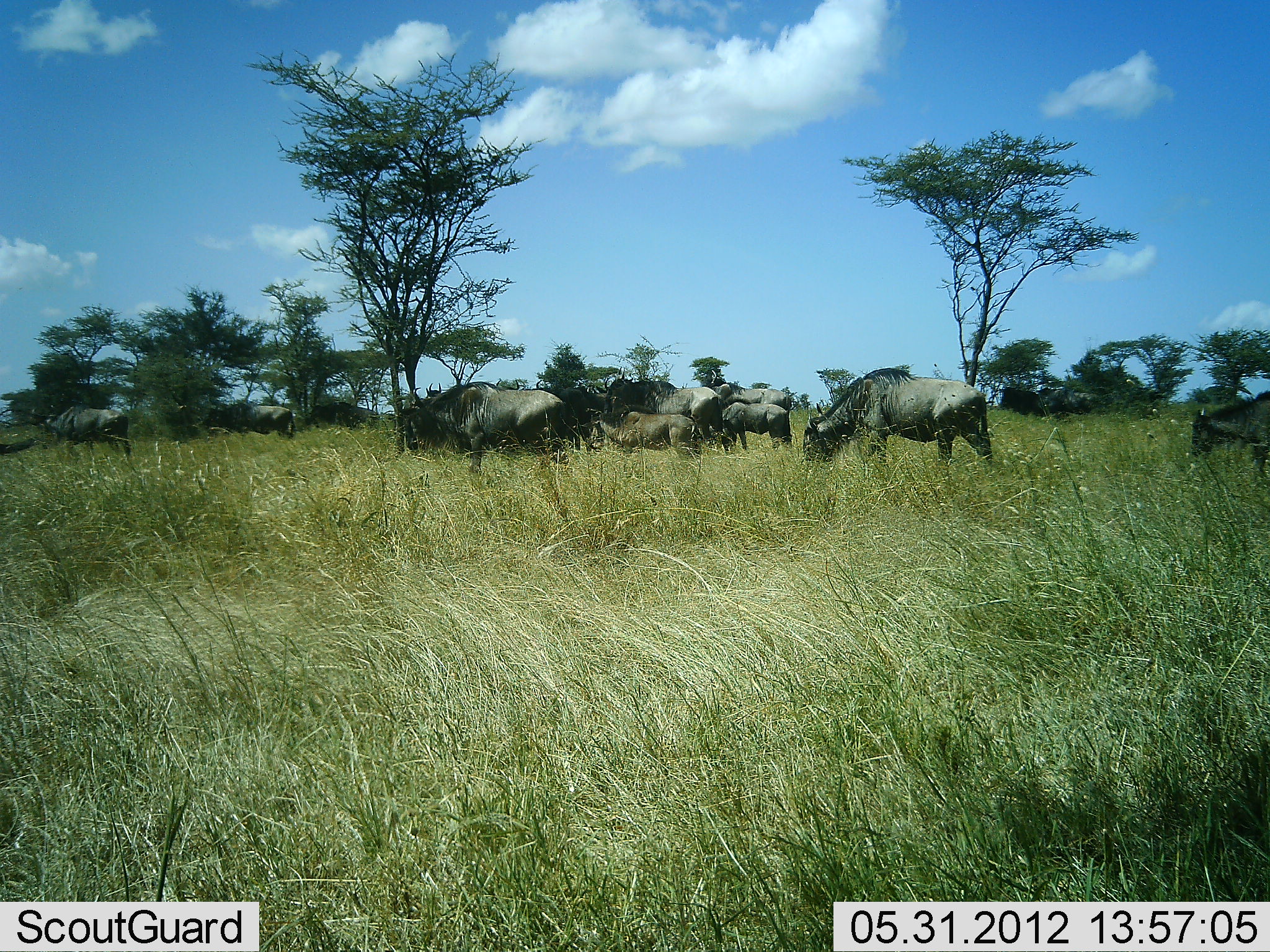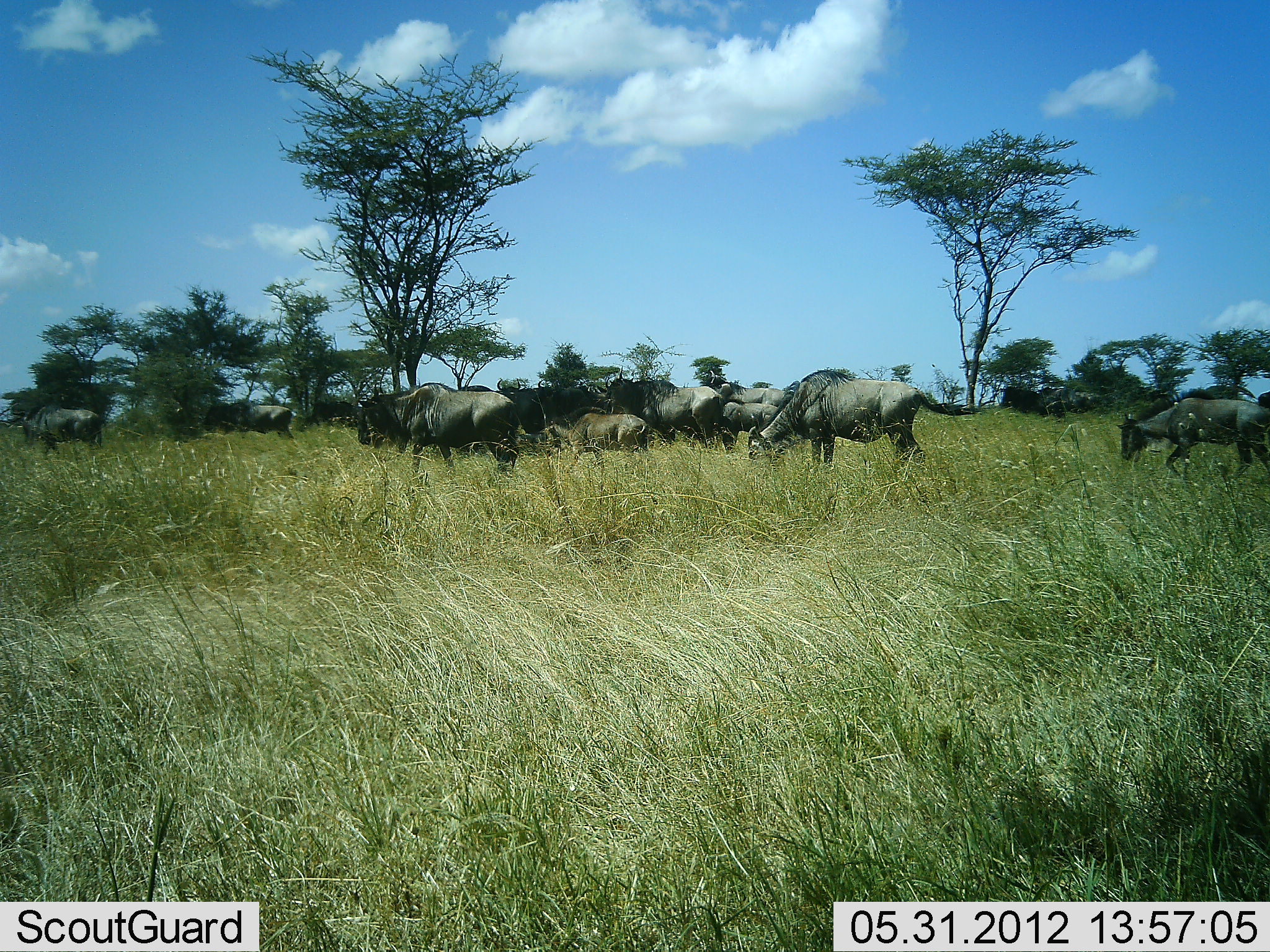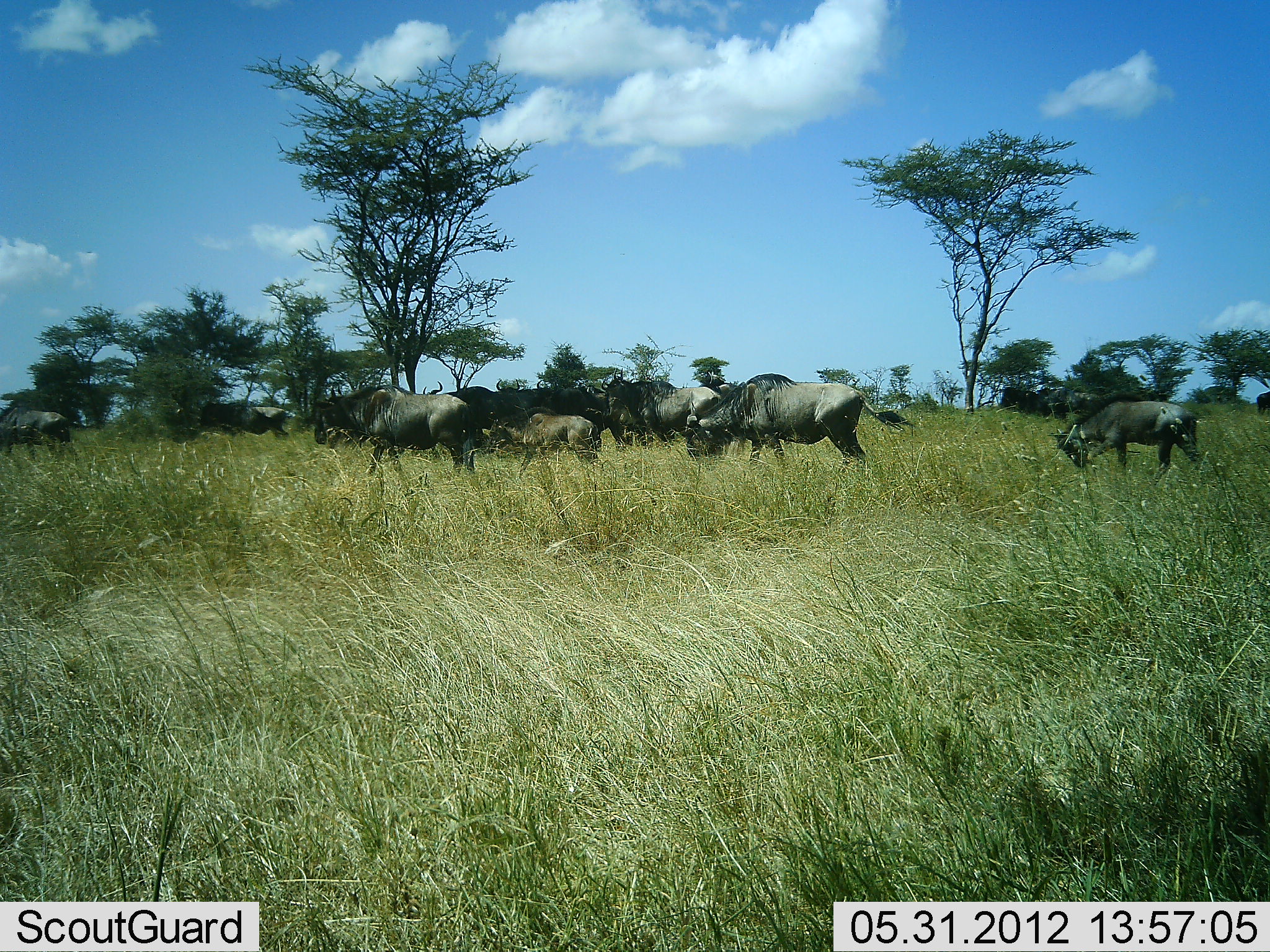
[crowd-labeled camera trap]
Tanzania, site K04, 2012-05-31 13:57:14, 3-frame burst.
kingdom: Animalia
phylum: Chordata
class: Mammalia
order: Artiodactyla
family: Bovidae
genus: Connochaetes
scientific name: Connochaetes taurinus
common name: blue wildebeest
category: wildebeest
Wildebeest (blue wildebeest) (Connochaetes taurinus), count 11-50. Behavior (volunteer vote fractions): standing 20%, resting 0%, moving 80%, interacting 0%. Young present (vote fraction): 60%. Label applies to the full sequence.